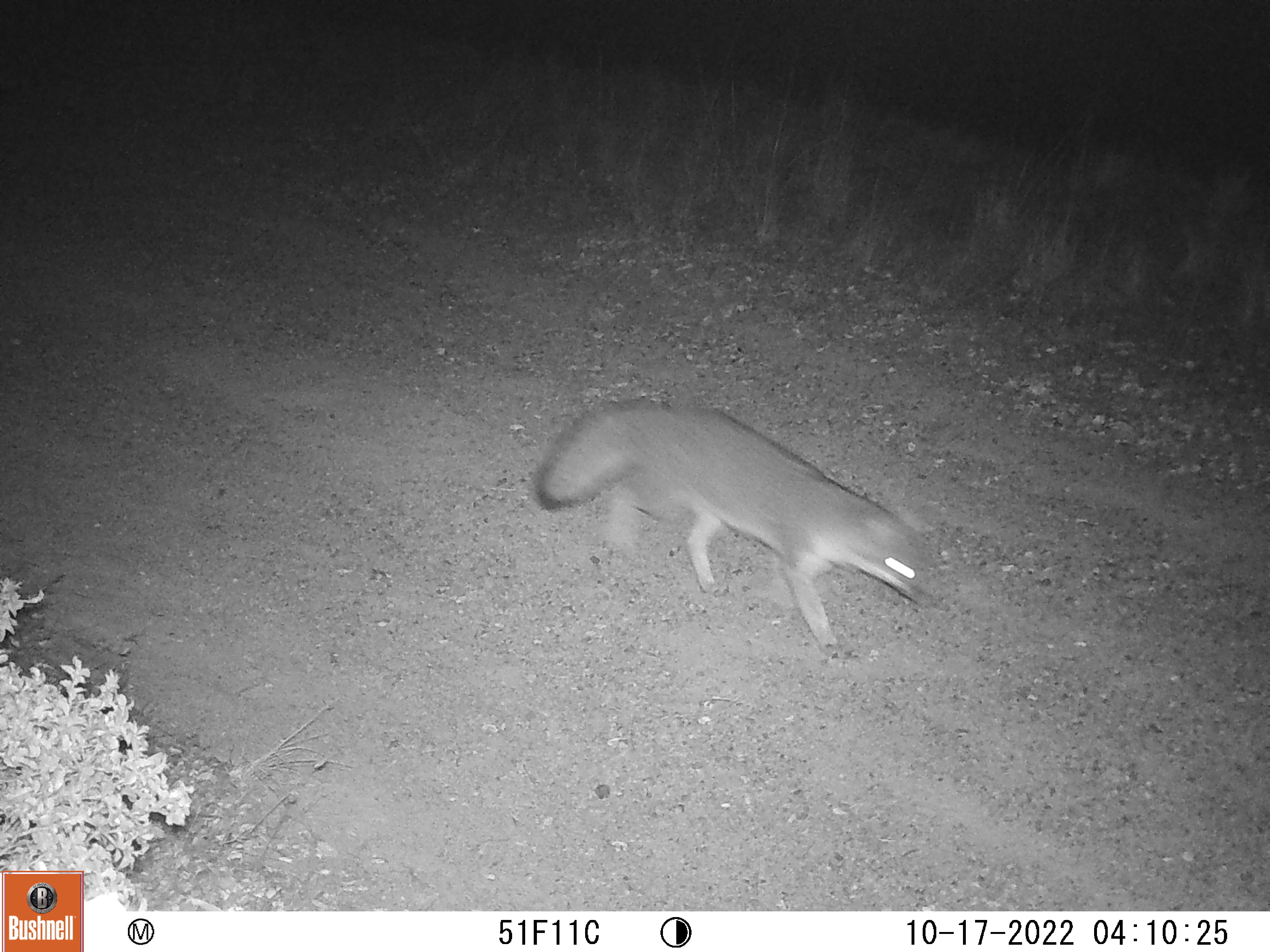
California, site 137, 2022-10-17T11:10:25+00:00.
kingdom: Animalia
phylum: Chordata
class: Mammalia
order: Carnivora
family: Canidae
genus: Urocyon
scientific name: Urocyon cinereoargenteus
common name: gray fox